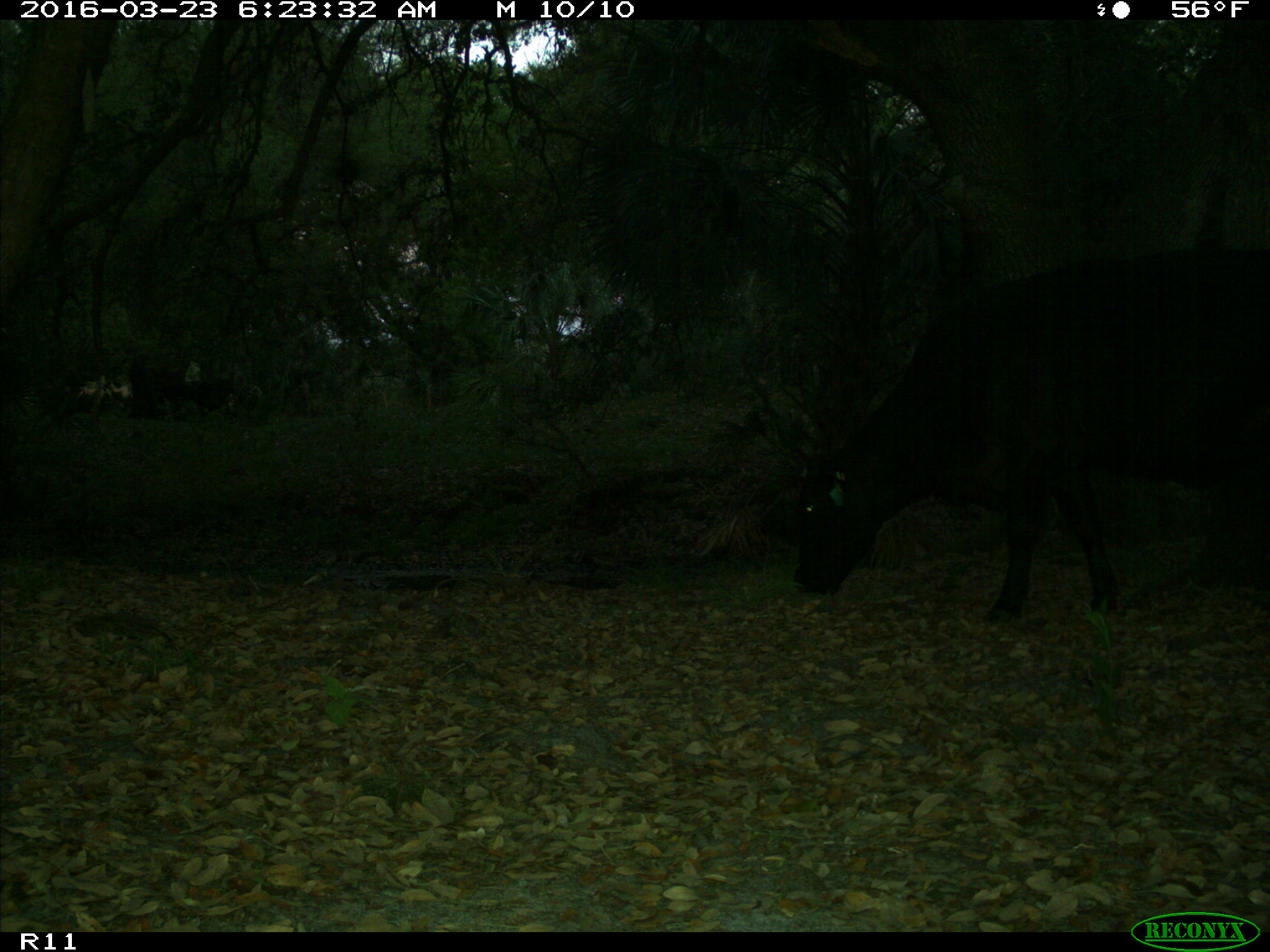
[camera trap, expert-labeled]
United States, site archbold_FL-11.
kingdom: Animalia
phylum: Chordata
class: Mammalia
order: Artiodactyla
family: Bovidae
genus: Bos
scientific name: Bos taurus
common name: domestic cow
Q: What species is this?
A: Bos taurus (domestic cow).